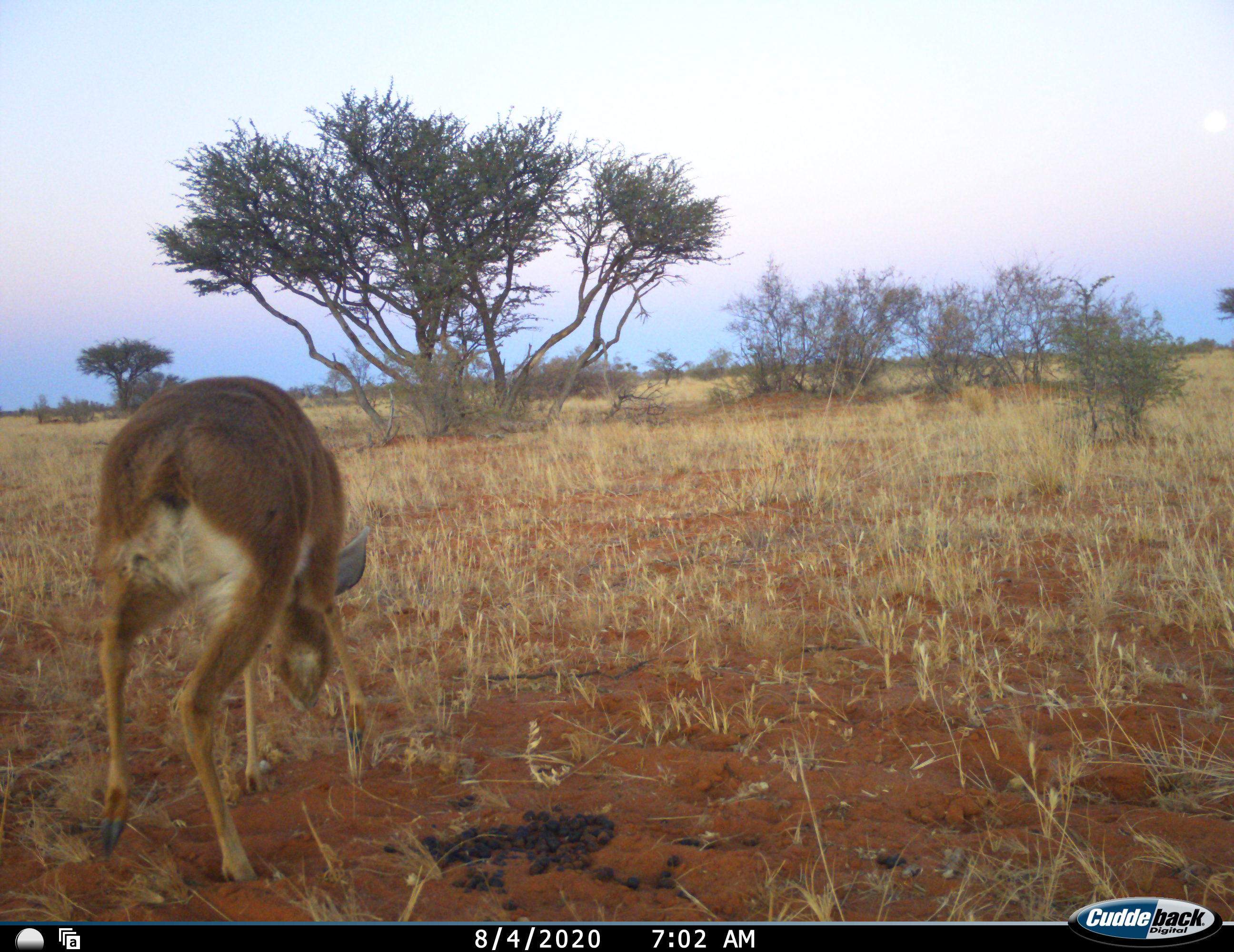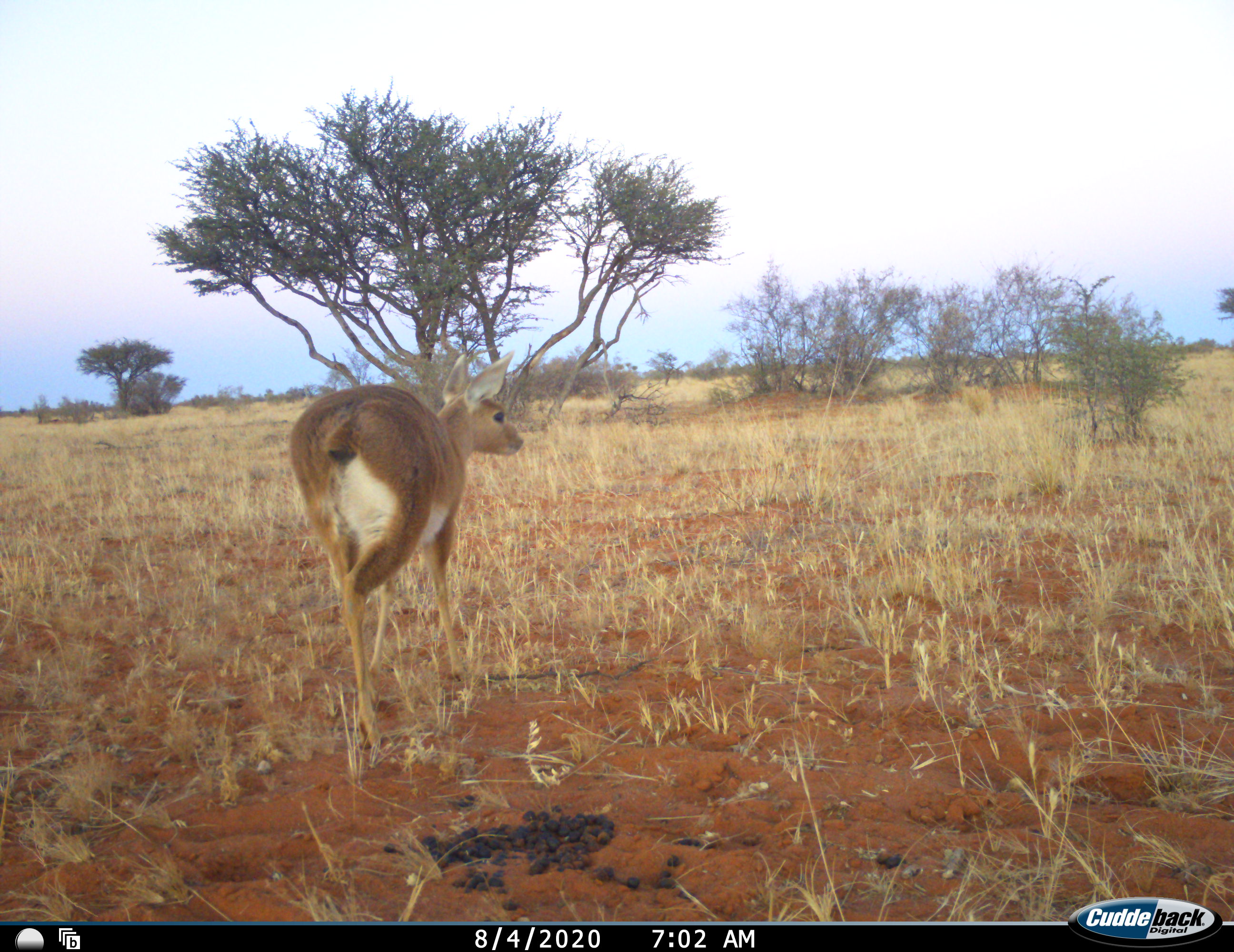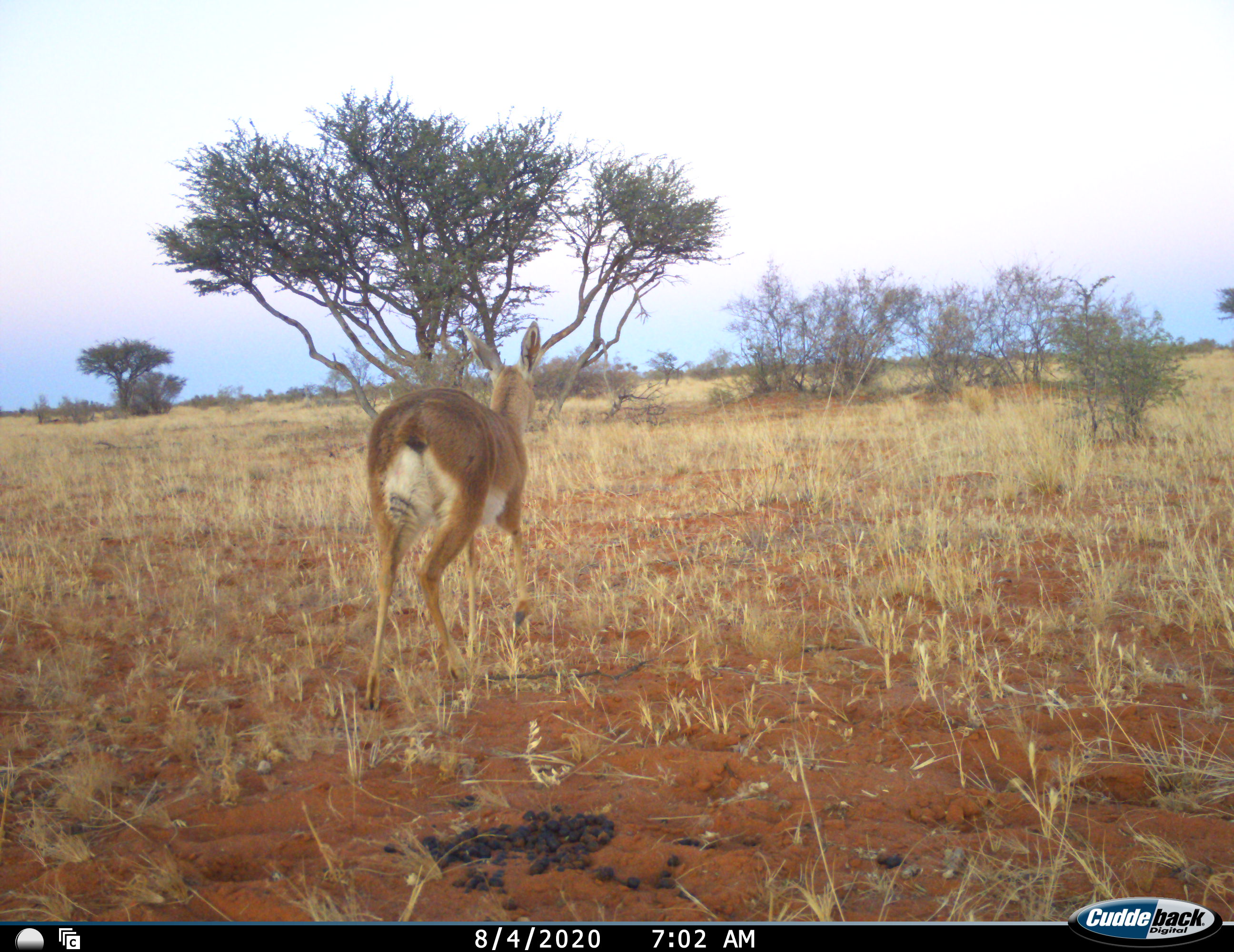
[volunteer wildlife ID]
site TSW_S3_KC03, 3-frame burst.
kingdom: Animalia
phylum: Chordata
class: Mammalia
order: Artiodactyla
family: Bovidae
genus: Raphicerus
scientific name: Raphicerus campestris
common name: steenbok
Steenbok (Raphicerus campestris), count 1. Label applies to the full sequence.